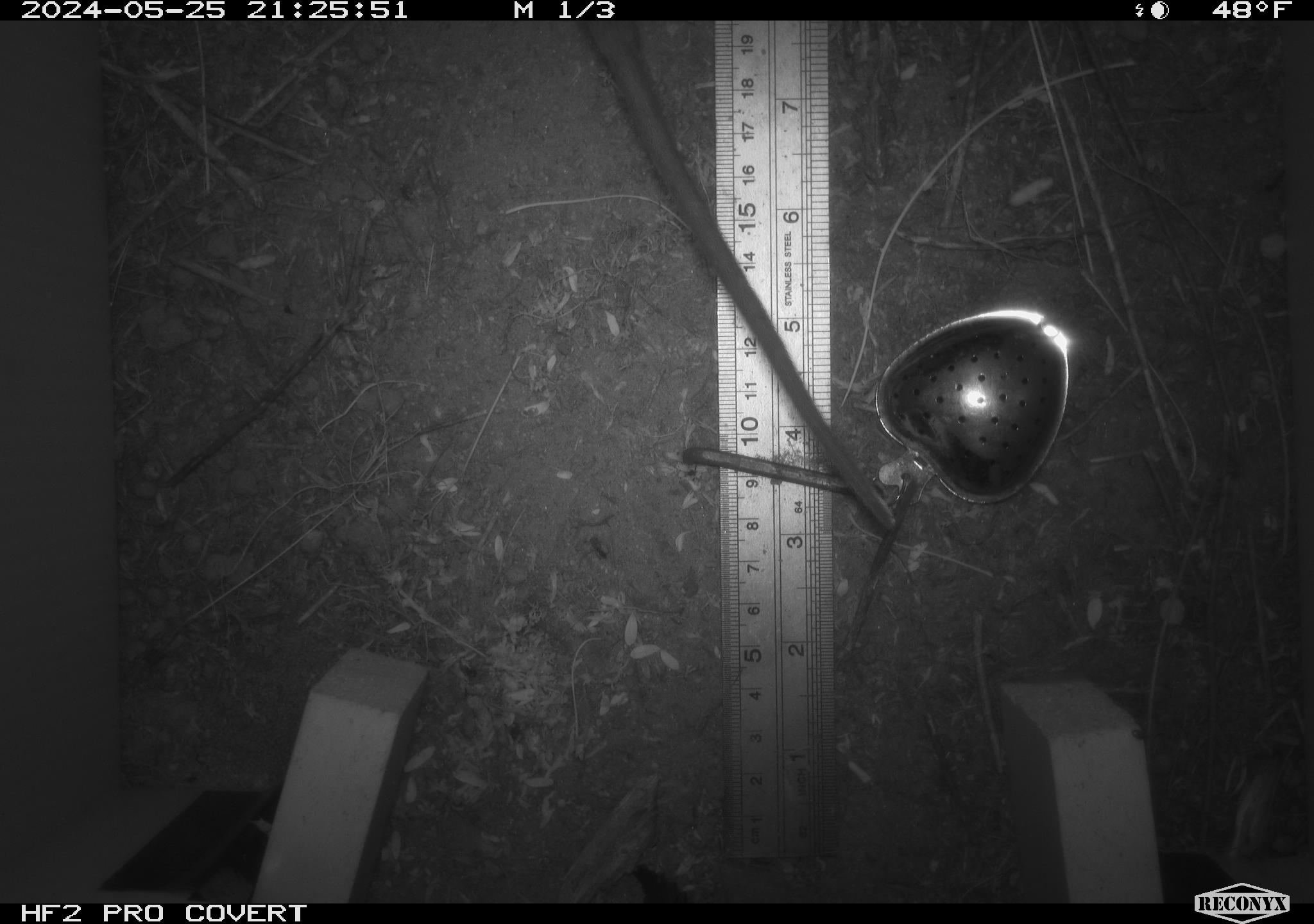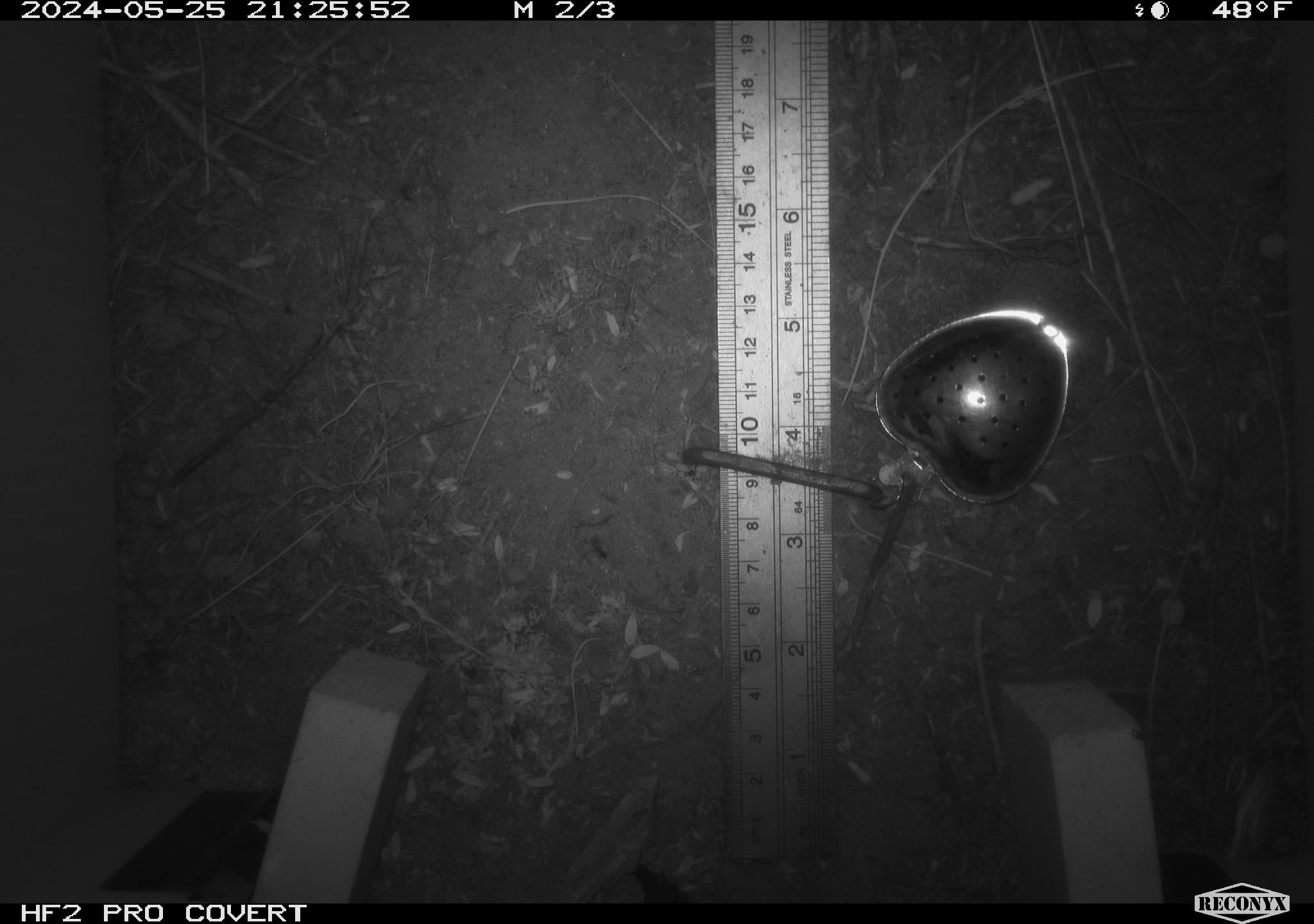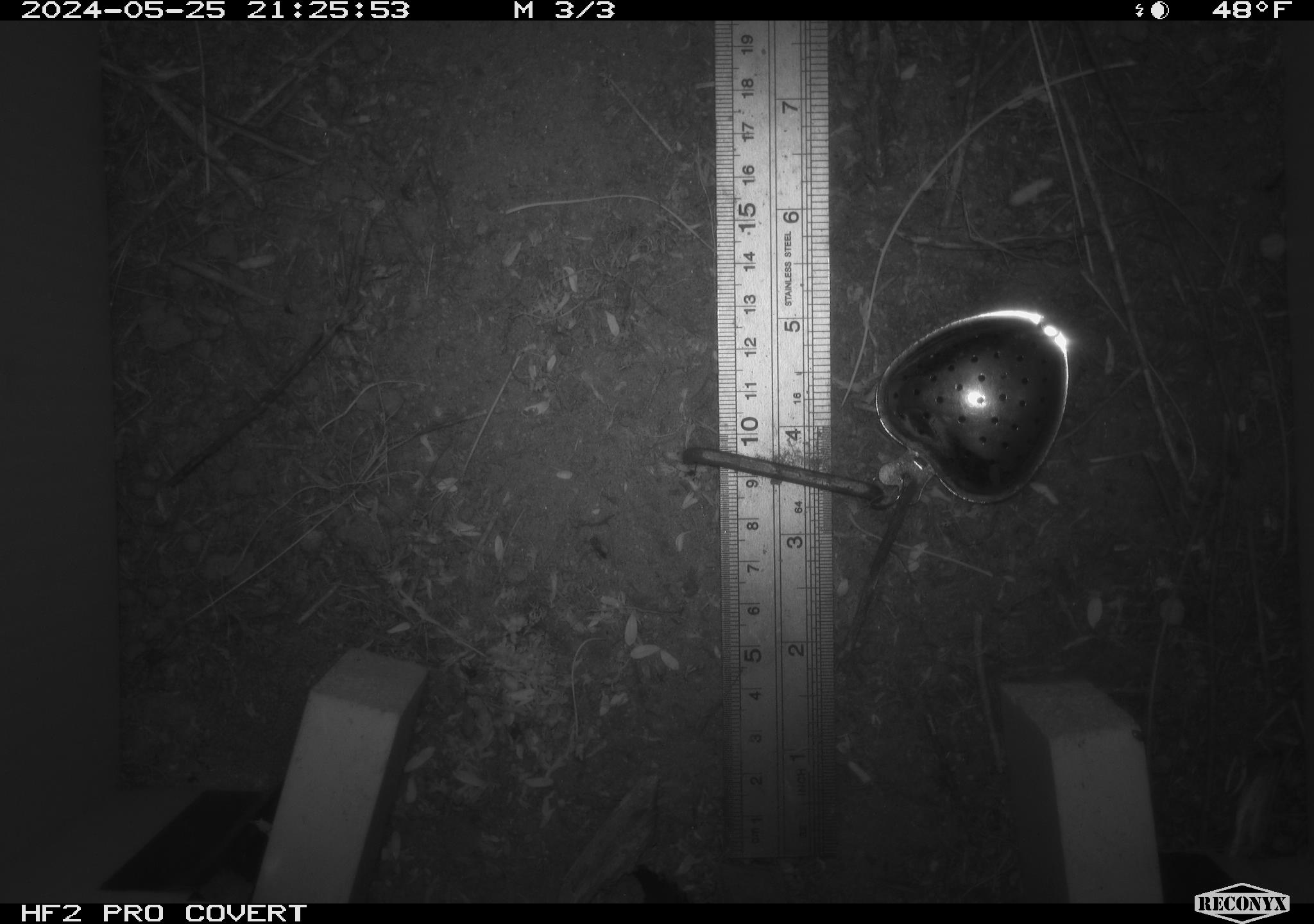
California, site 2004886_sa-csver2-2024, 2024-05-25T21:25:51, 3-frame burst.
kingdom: Animalia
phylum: Chordata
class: Mammalia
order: Rodentia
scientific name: Rodentia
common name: rodent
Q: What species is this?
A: Rodent (Rodentia).